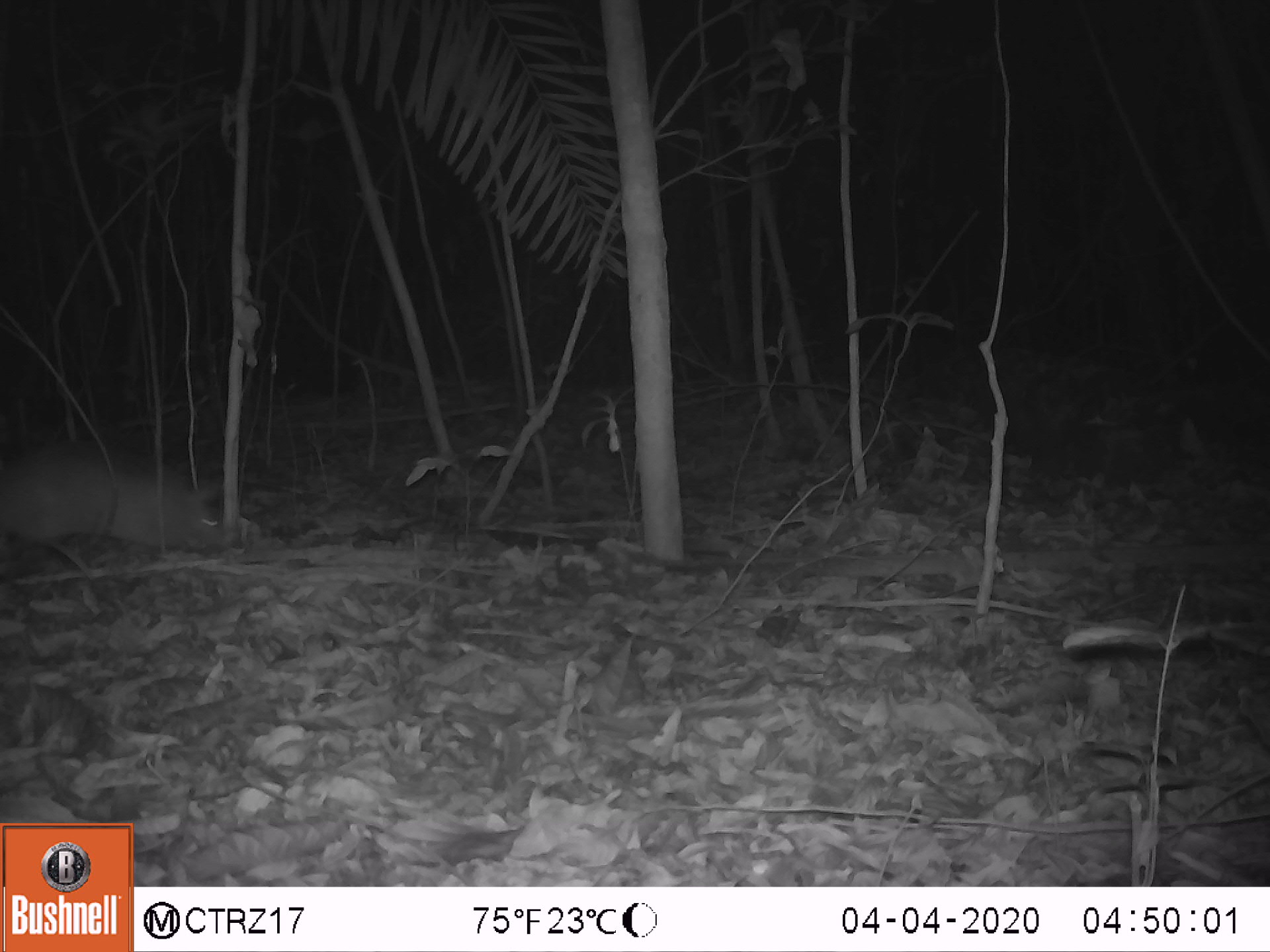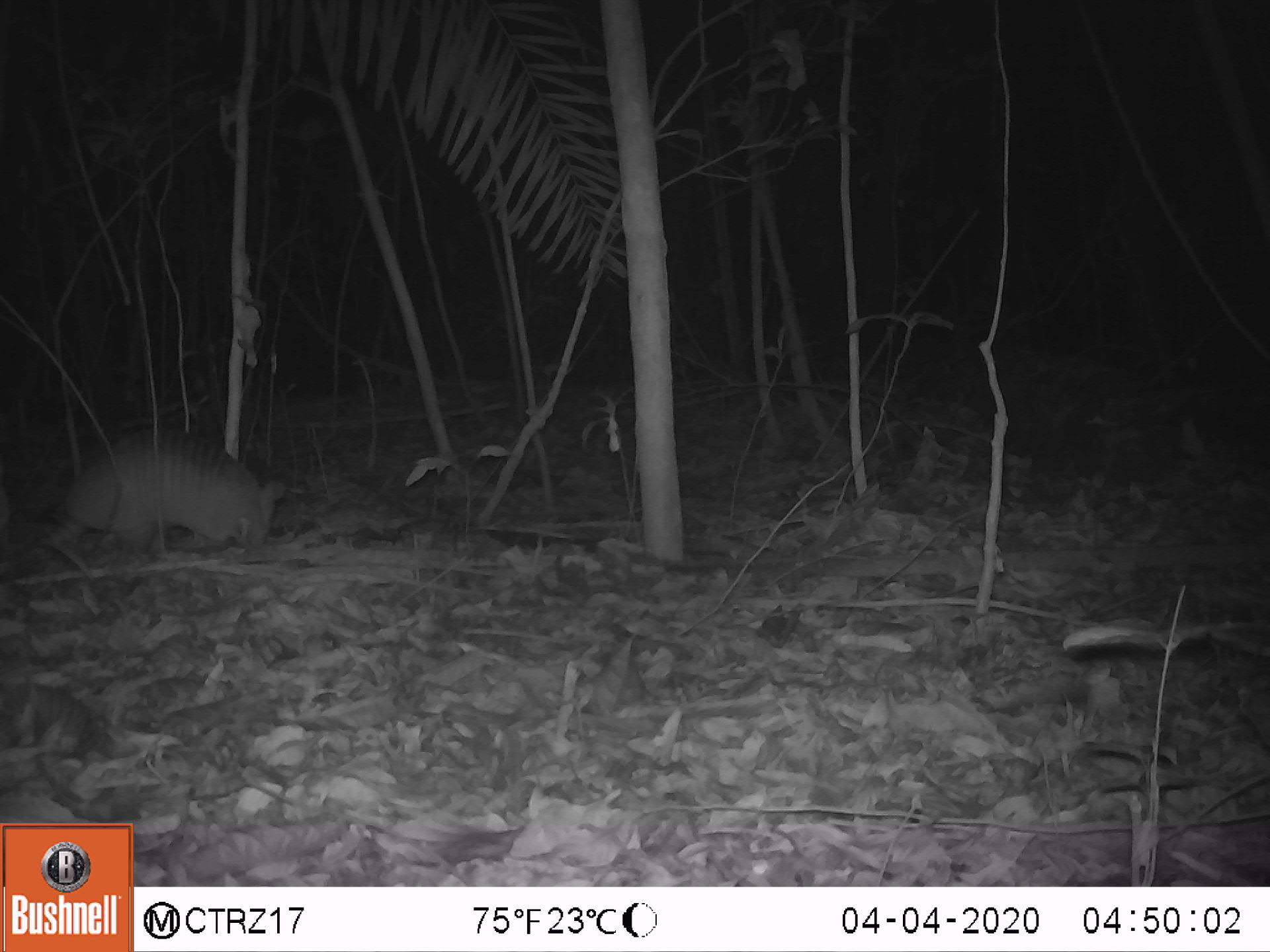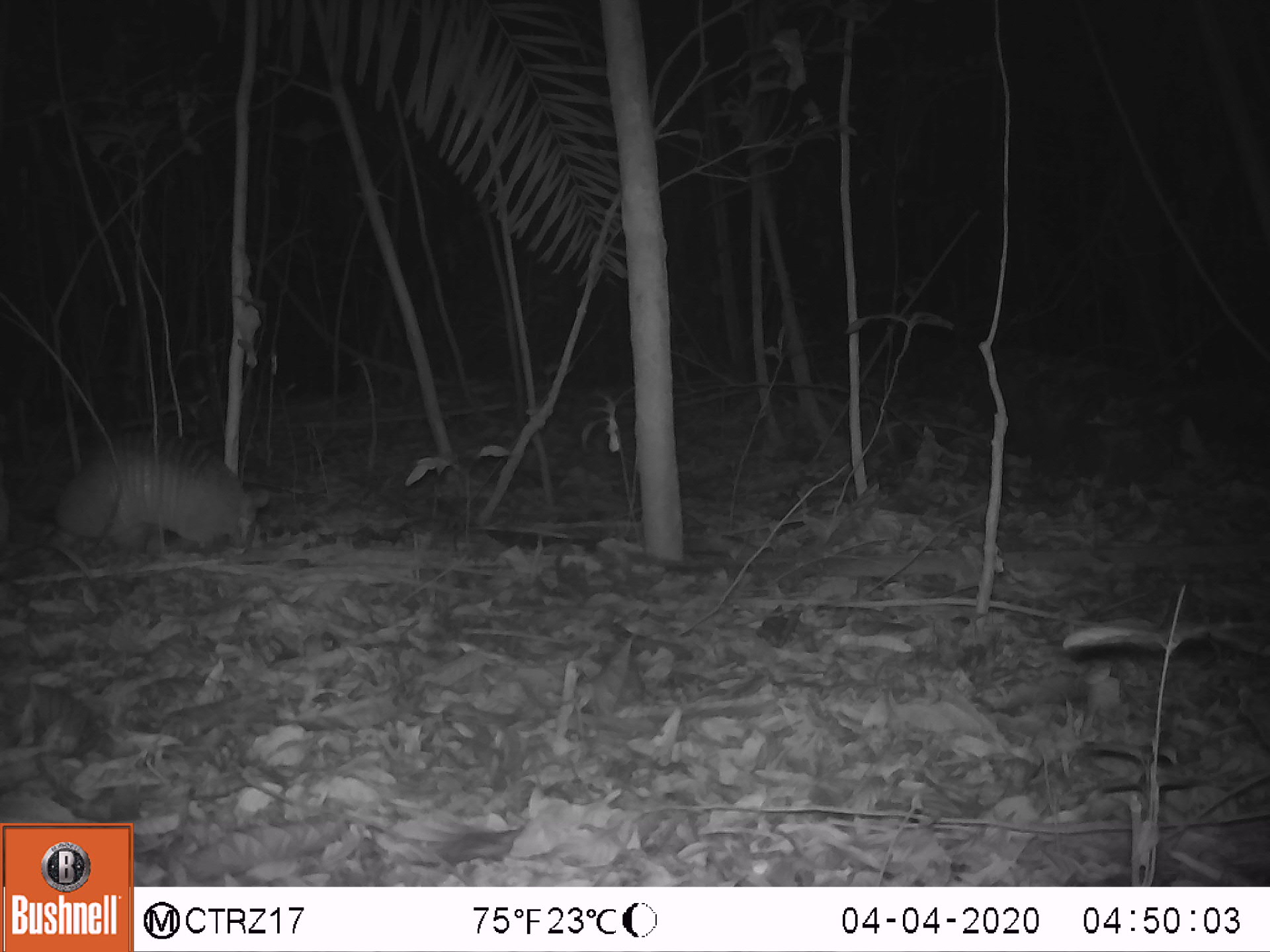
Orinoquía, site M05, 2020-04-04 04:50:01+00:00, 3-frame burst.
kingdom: Animalia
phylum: Chordata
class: Mammalia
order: Cingulata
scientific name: Cingulata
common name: armadillo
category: unknown armadillo